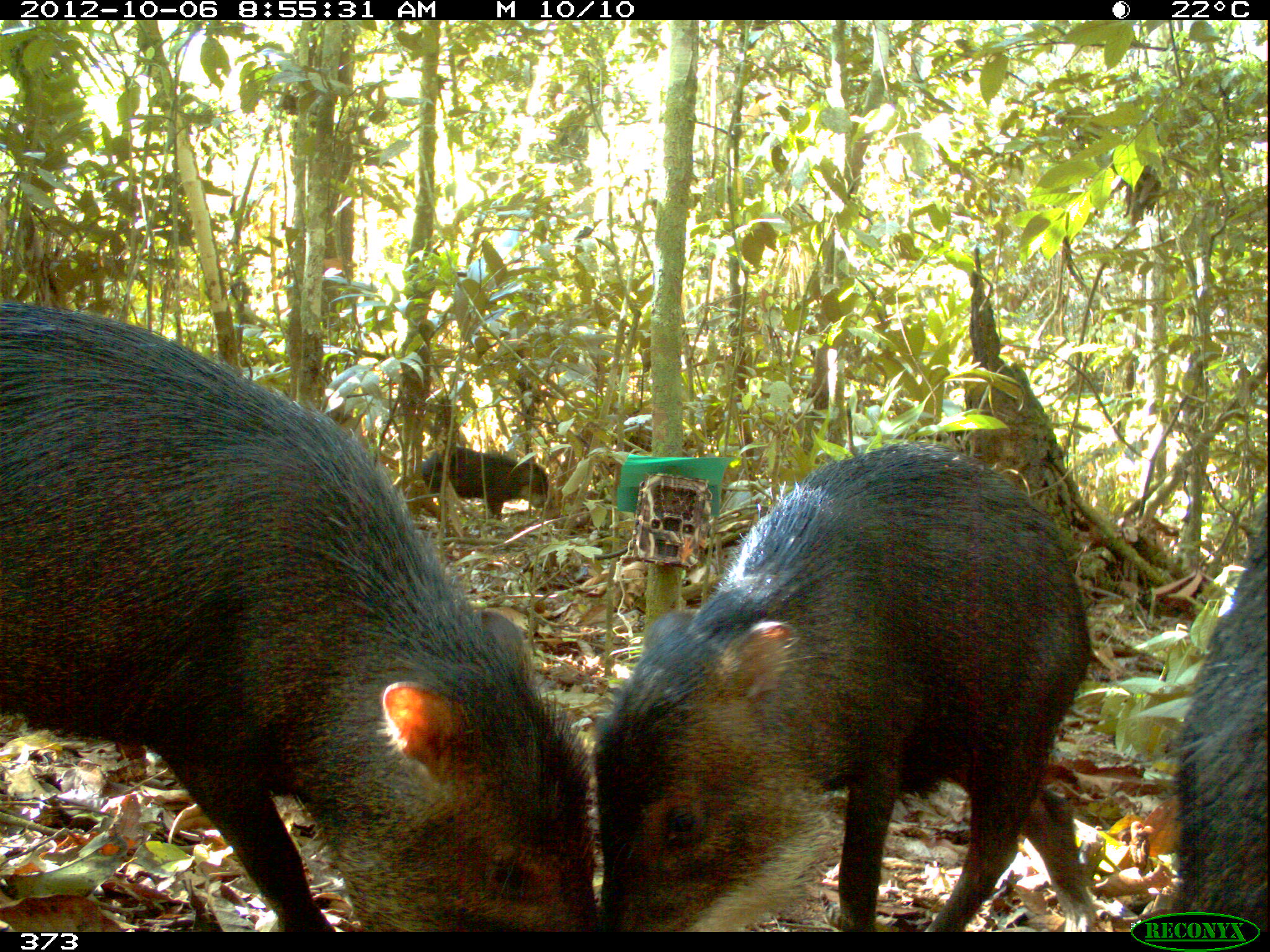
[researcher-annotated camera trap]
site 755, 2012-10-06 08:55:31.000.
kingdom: Animalia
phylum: Chordata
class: Mammalia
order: Artiodactyla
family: Tayassuidae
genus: Tayassu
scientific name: Tayassu pecari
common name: white-lipped peccary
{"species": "Tayassu pecari (white-lipped peccary)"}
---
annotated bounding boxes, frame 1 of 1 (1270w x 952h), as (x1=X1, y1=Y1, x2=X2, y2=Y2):
tayassu pecari: (x1=0, y1=300, x2=591, y2=932); (x1=589, y1=440, x2=1098, y2=932); (x1=1170, y1=494, x2=1270, y2=932); (x1=420, y1=443, x2=548, y2=521)